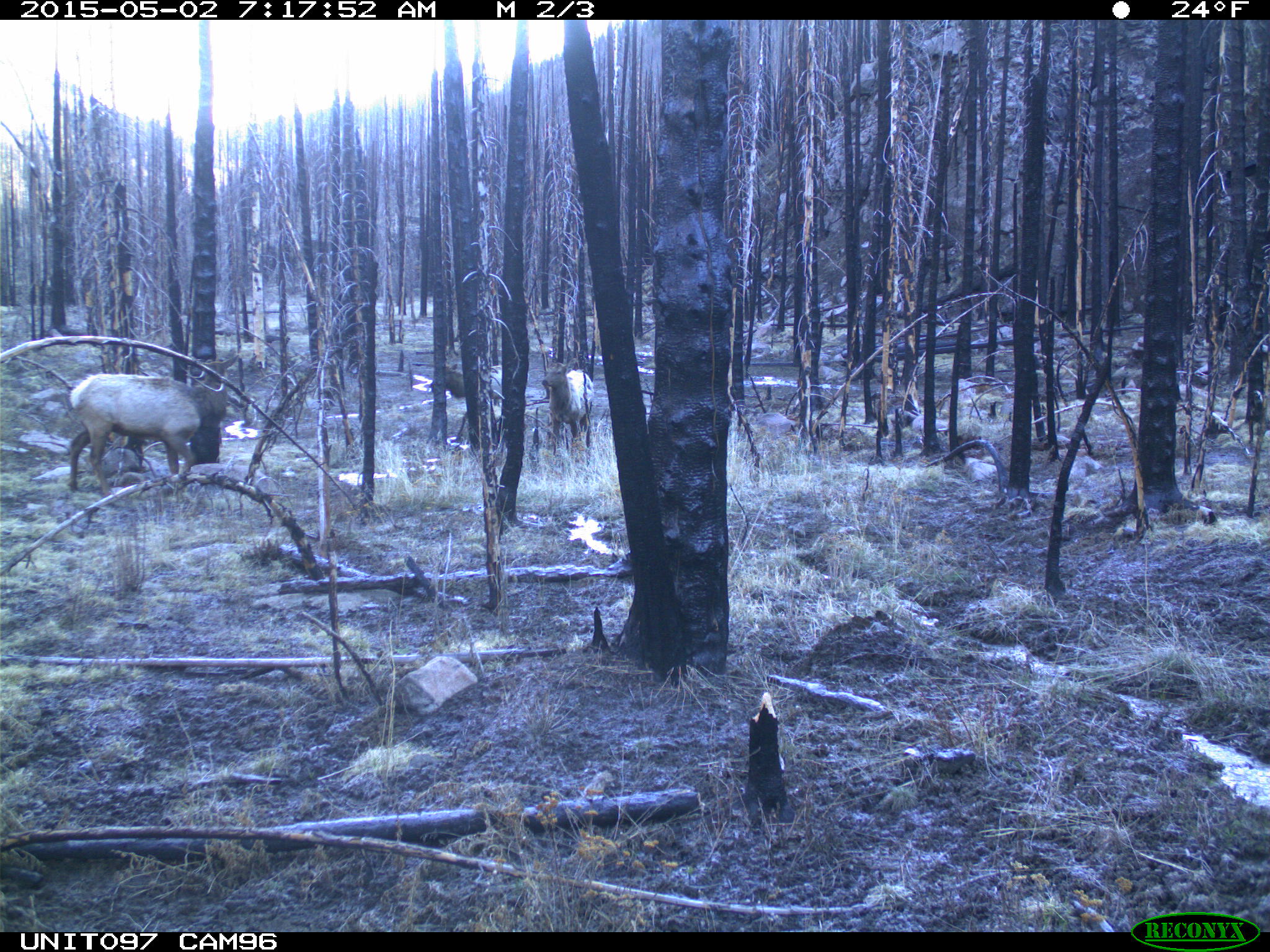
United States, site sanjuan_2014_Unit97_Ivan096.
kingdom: Animalia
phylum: Chordata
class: Mammalia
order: Artiodactyla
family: Cervidae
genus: Cervus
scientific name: Cervus elaphus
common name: red deer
Cervus elaphus (red deer).